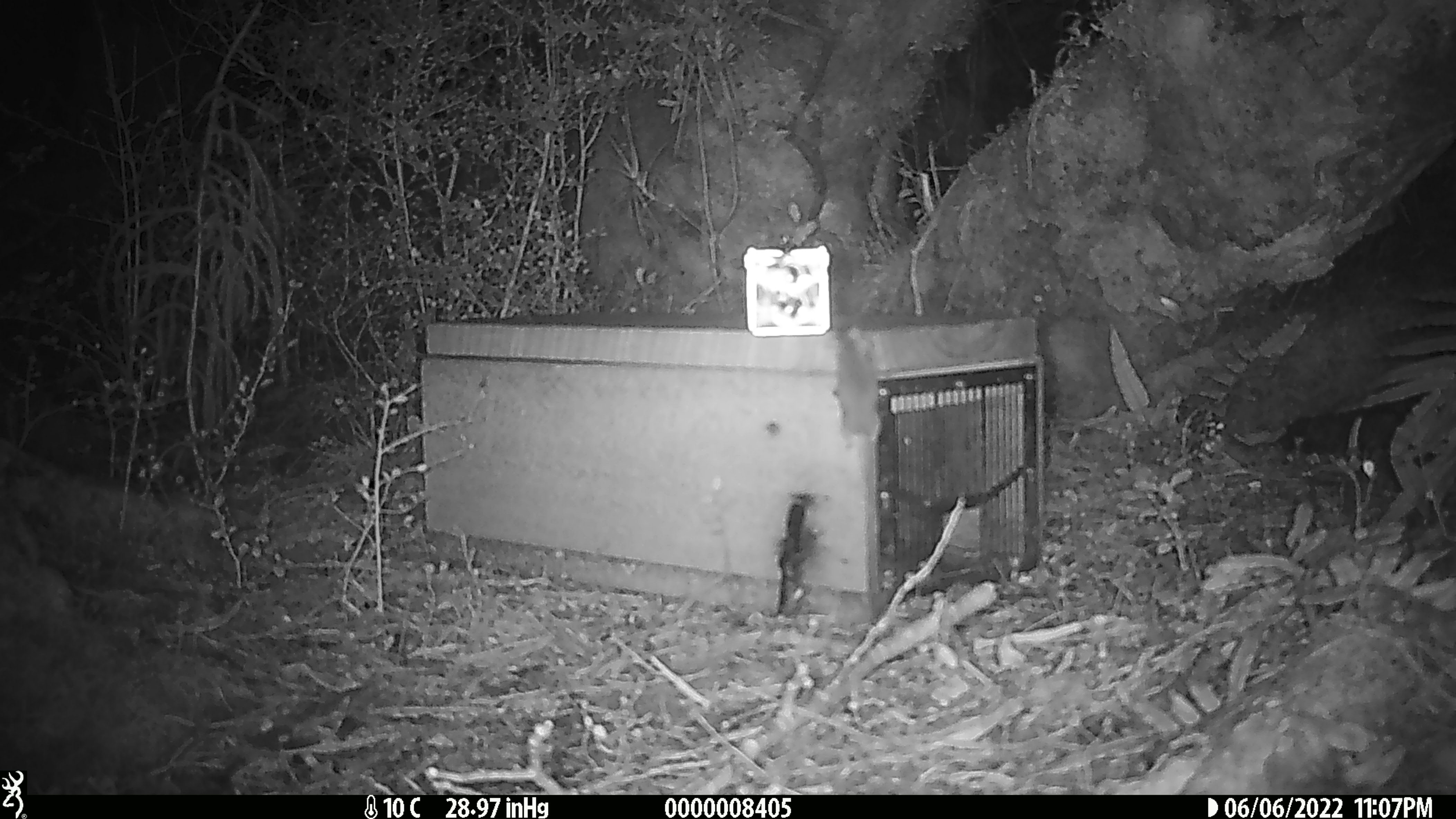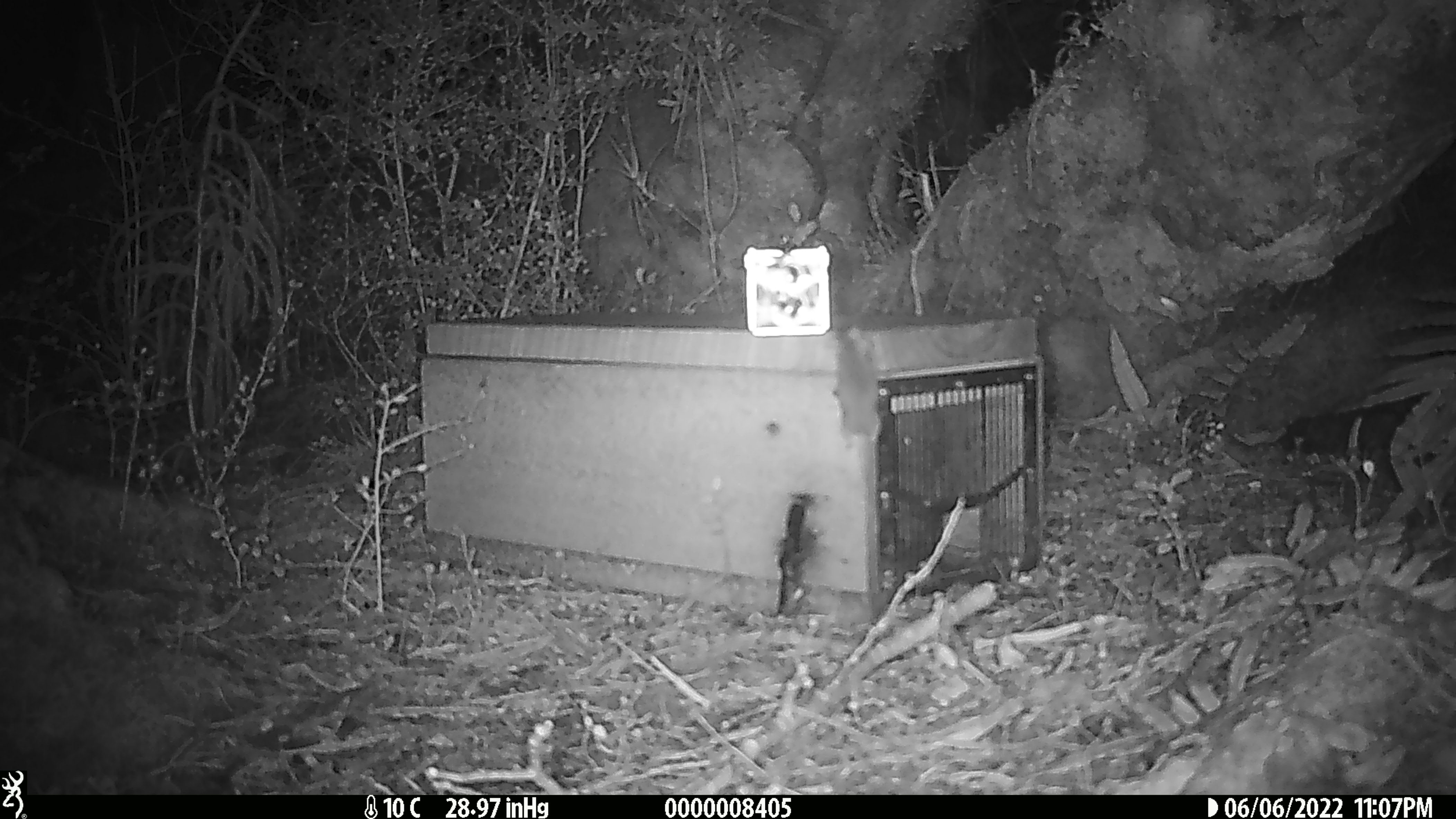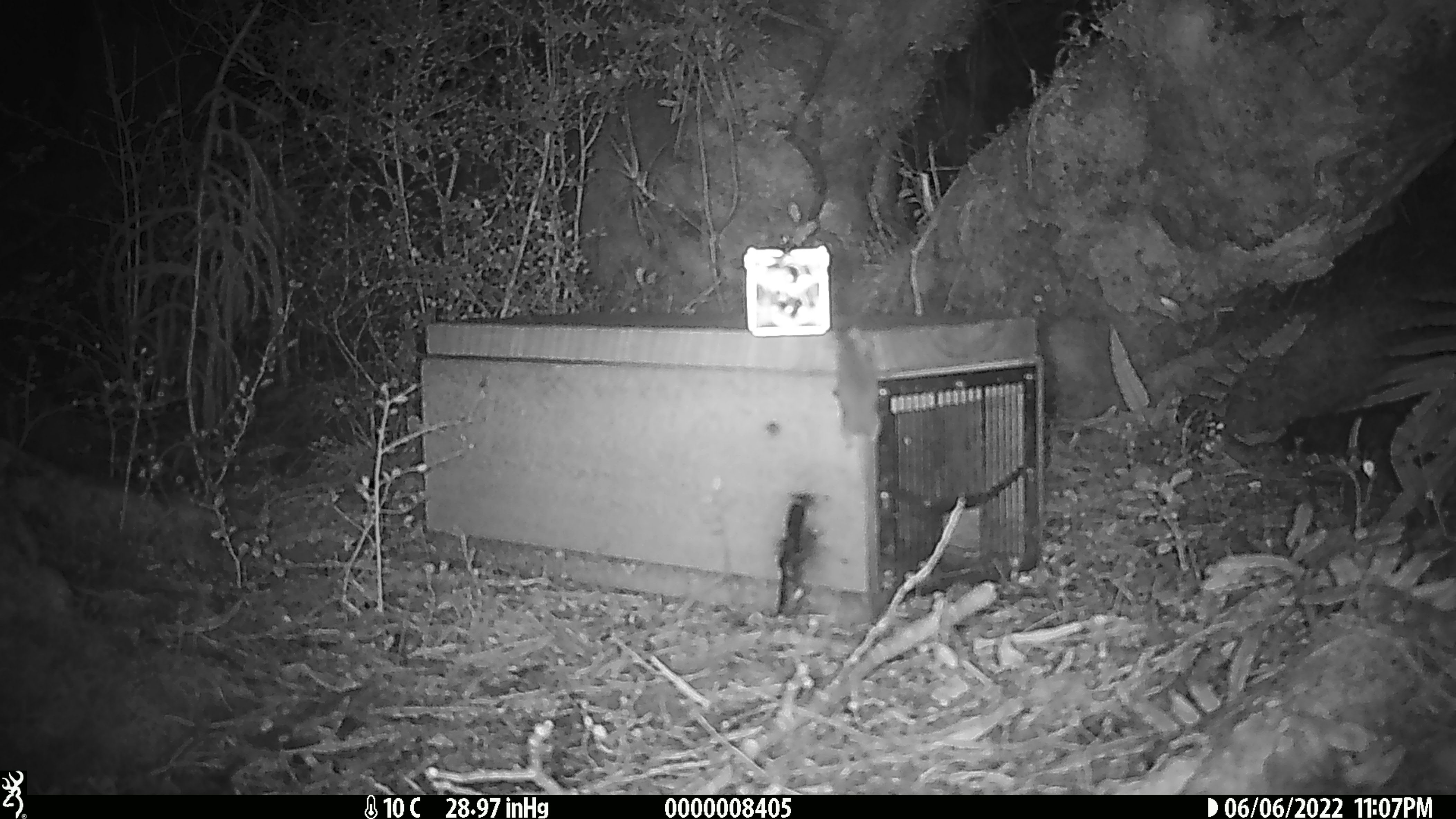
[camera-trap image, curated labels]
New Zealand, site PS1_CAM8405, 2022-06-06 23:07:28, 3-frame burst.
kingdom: Animalia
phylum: Chordata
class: Mammalia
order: Rodentia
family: Muridae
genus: Mus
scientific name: Mus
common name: mouse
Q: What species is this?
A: Mouse (Mus).